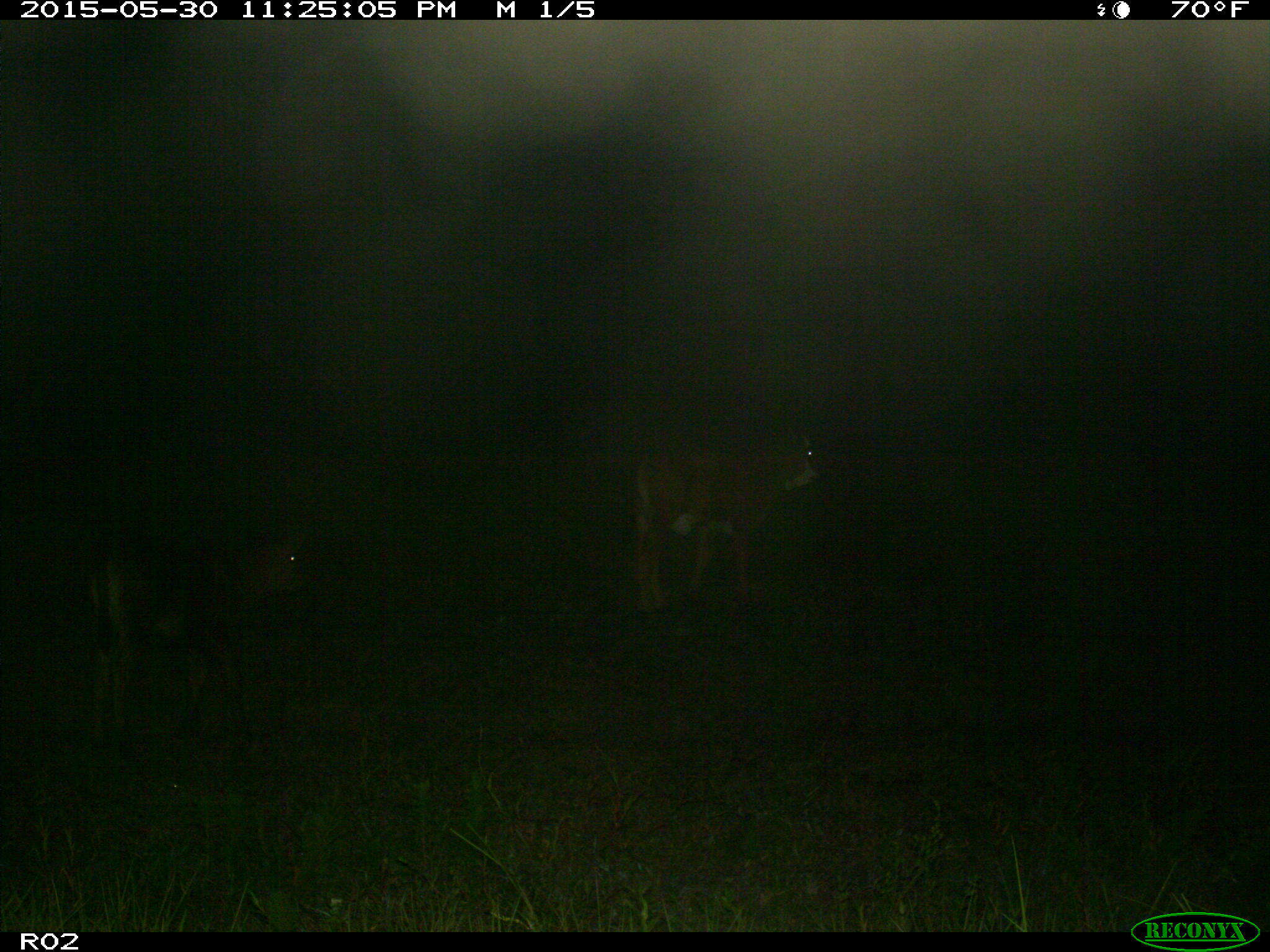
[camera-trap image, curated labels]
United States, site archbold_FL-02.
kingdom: Animalia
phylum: Chordata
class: Mammalia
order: Artiodactyla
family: Bovidae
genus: Bos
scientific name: Bos taurus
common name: domestic cow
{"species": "Bos taurus (domestic cow)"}